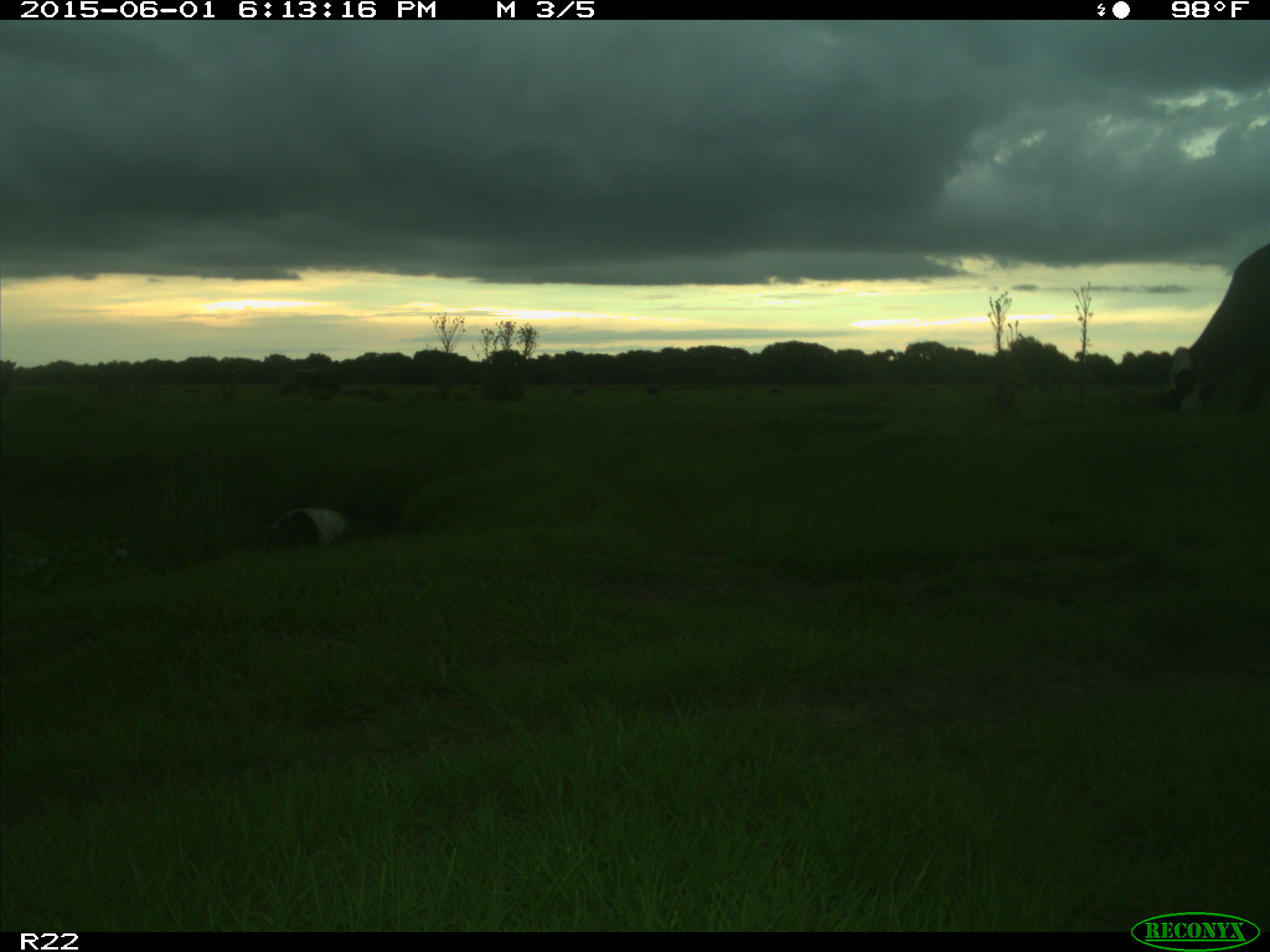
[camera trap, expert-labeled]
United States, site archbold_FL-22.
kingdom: Animalia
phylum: Chordata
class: Mammalia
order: Artiodactyla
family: Bovidae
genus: Bos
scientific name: Bos taurus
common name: domestic cow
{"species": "Bos taurus (domestic cow)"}